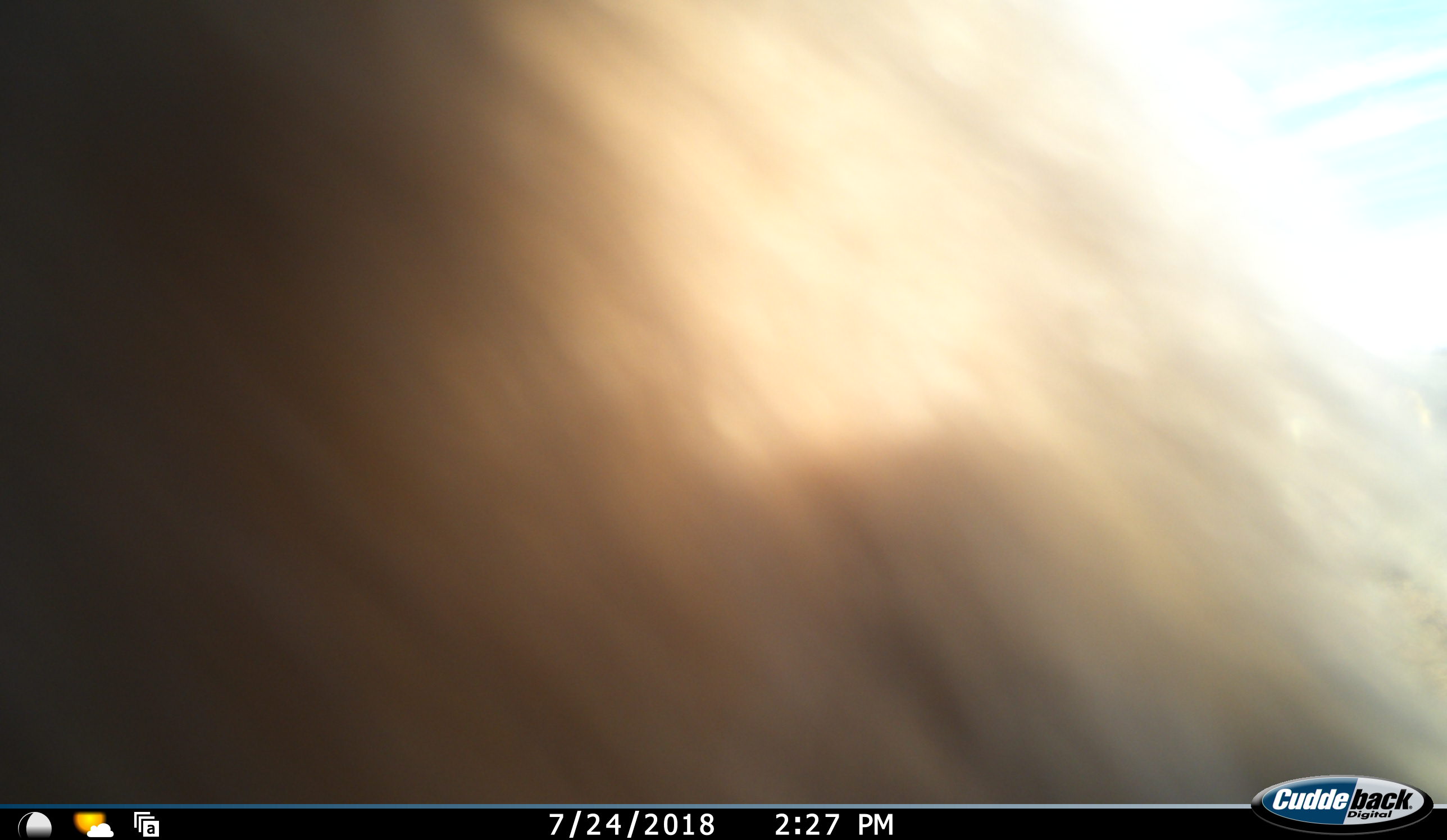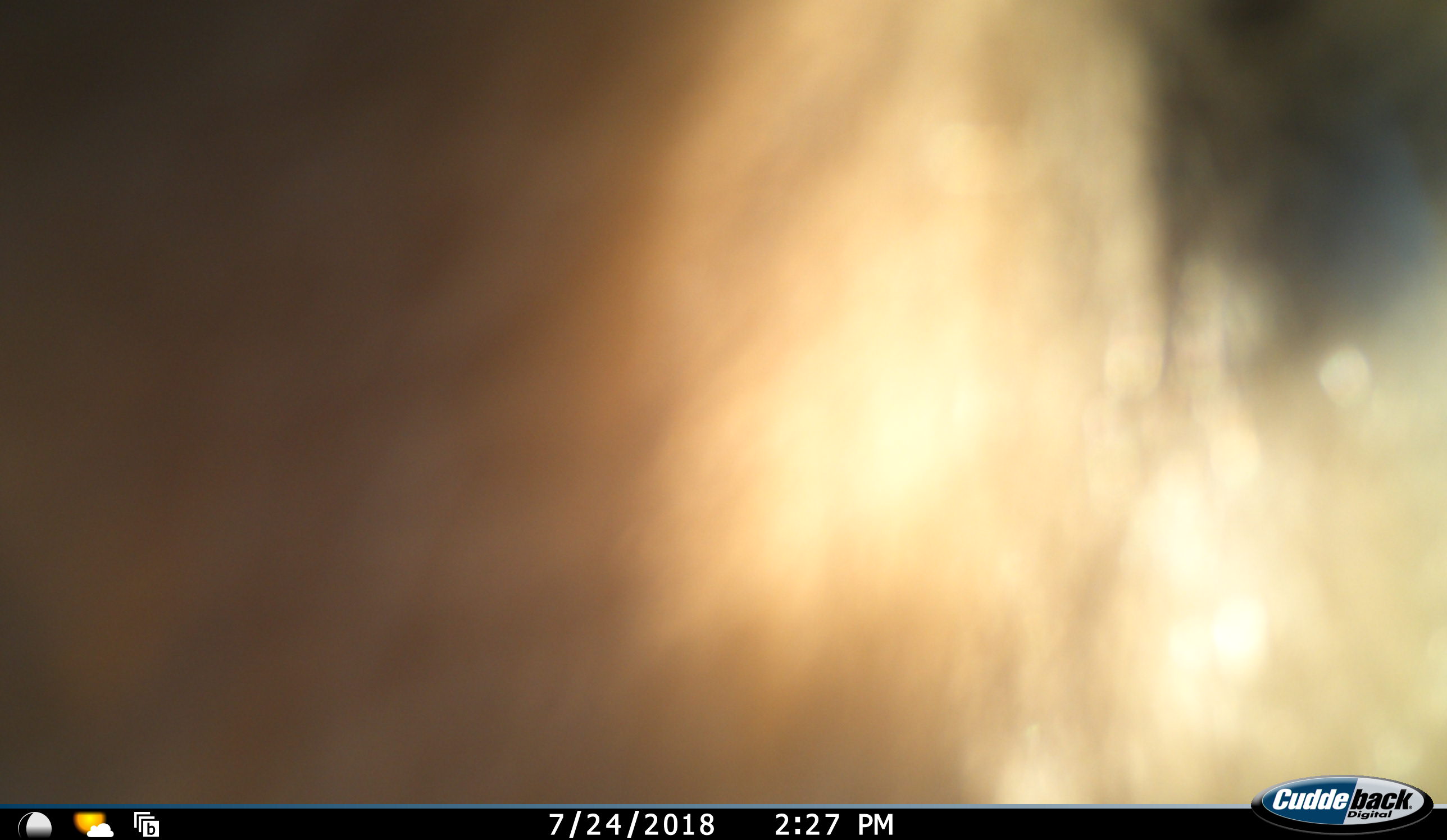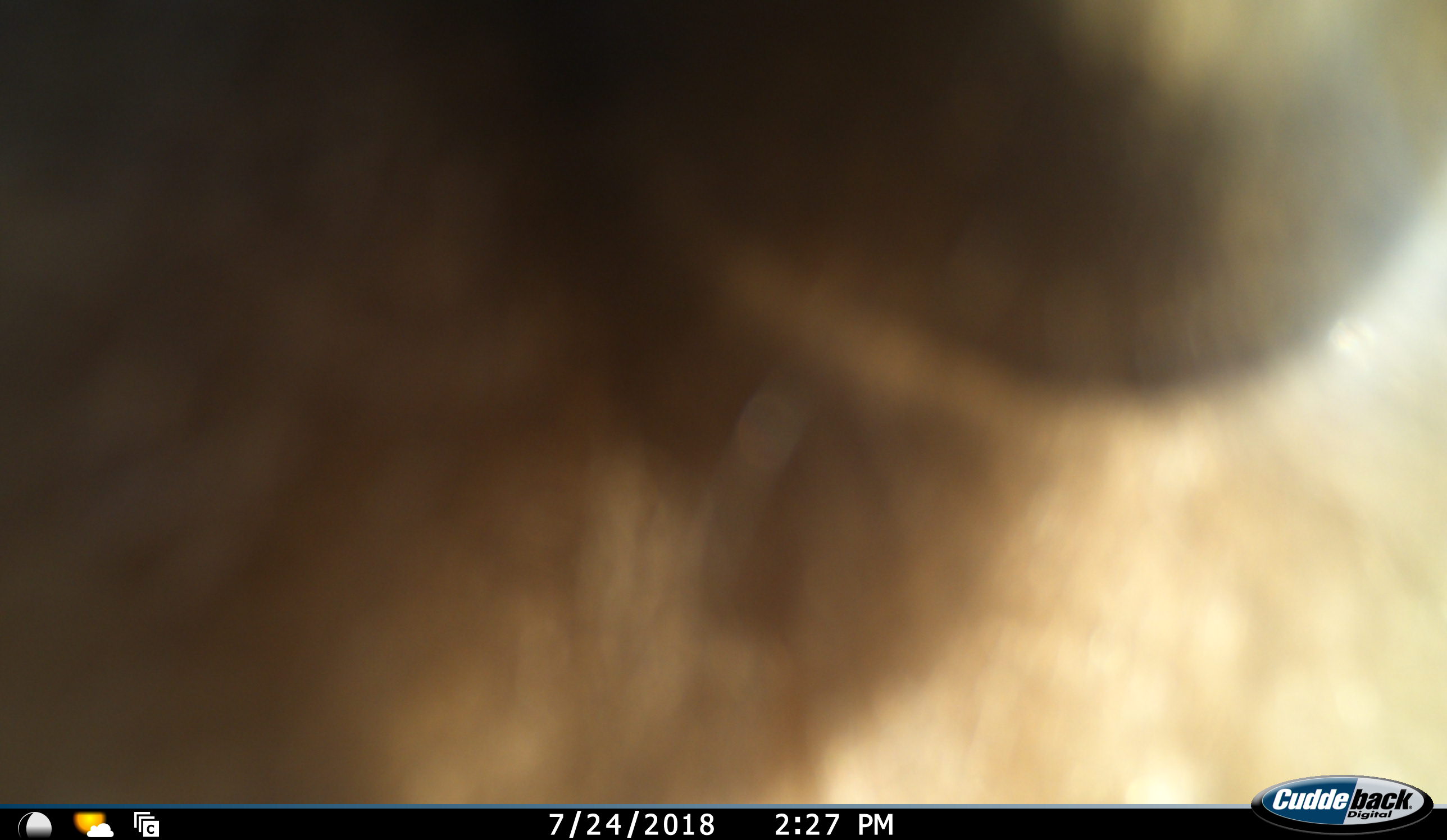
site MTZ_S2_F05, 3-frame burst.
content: unidentified animal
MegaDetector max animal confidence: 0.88